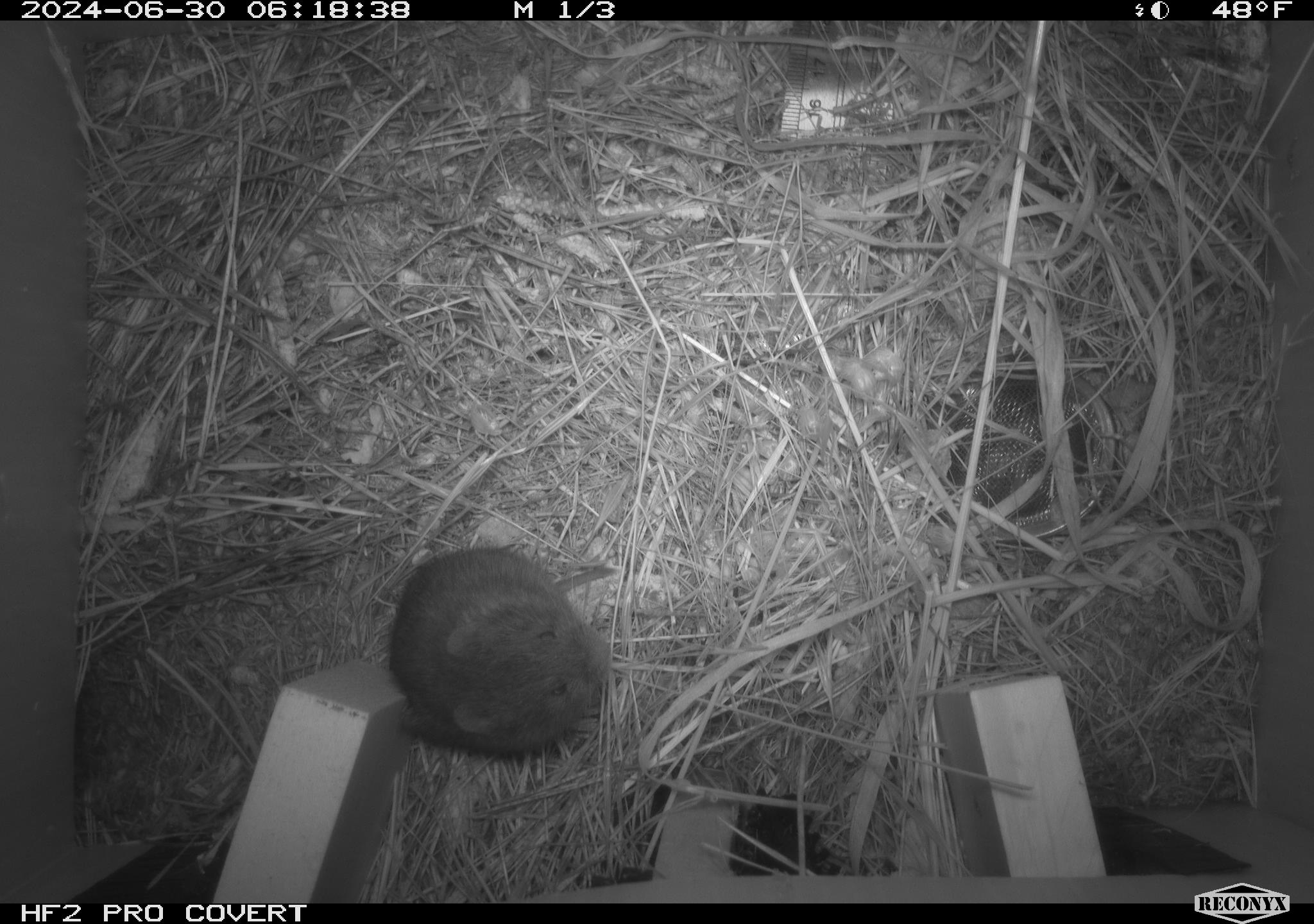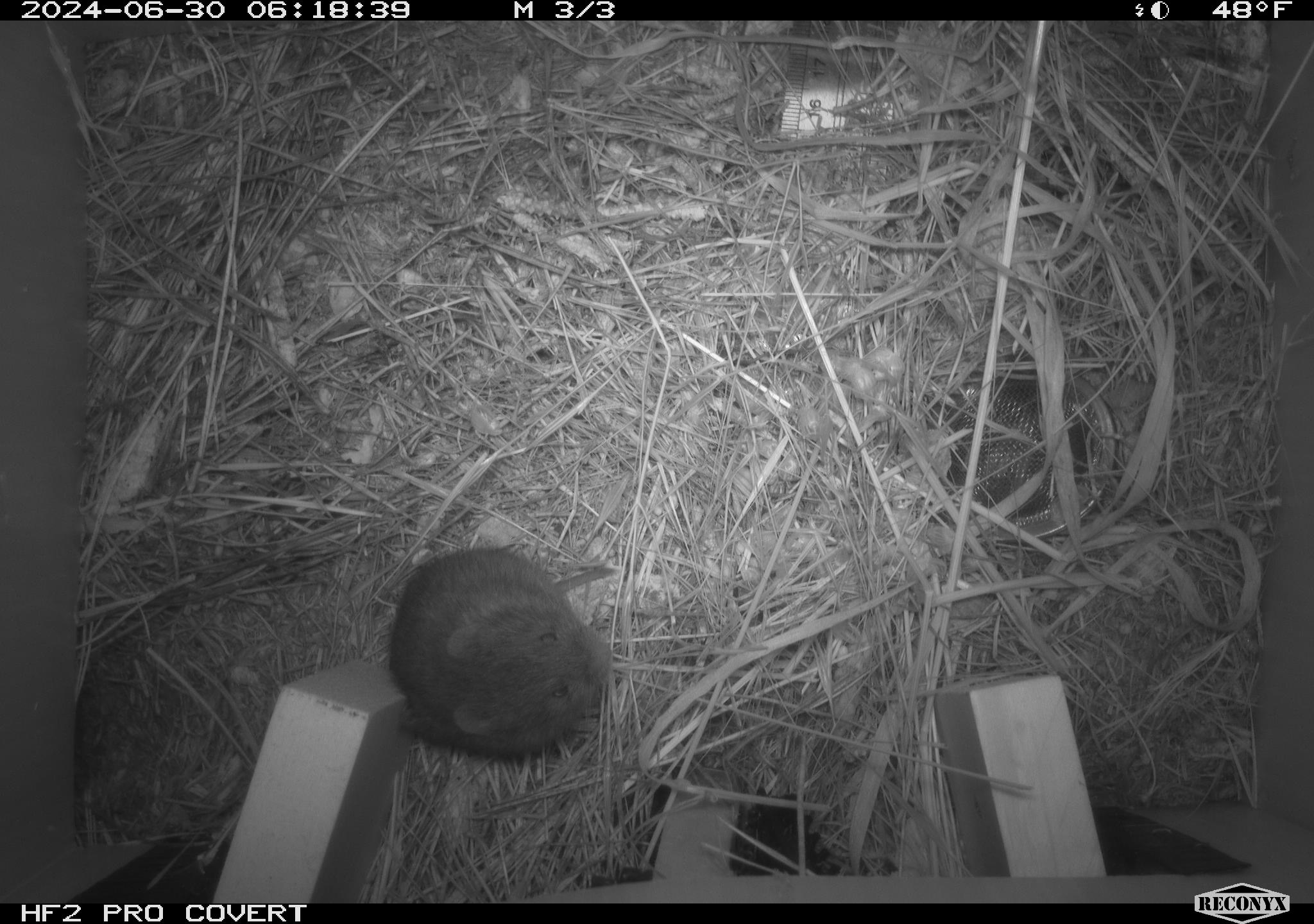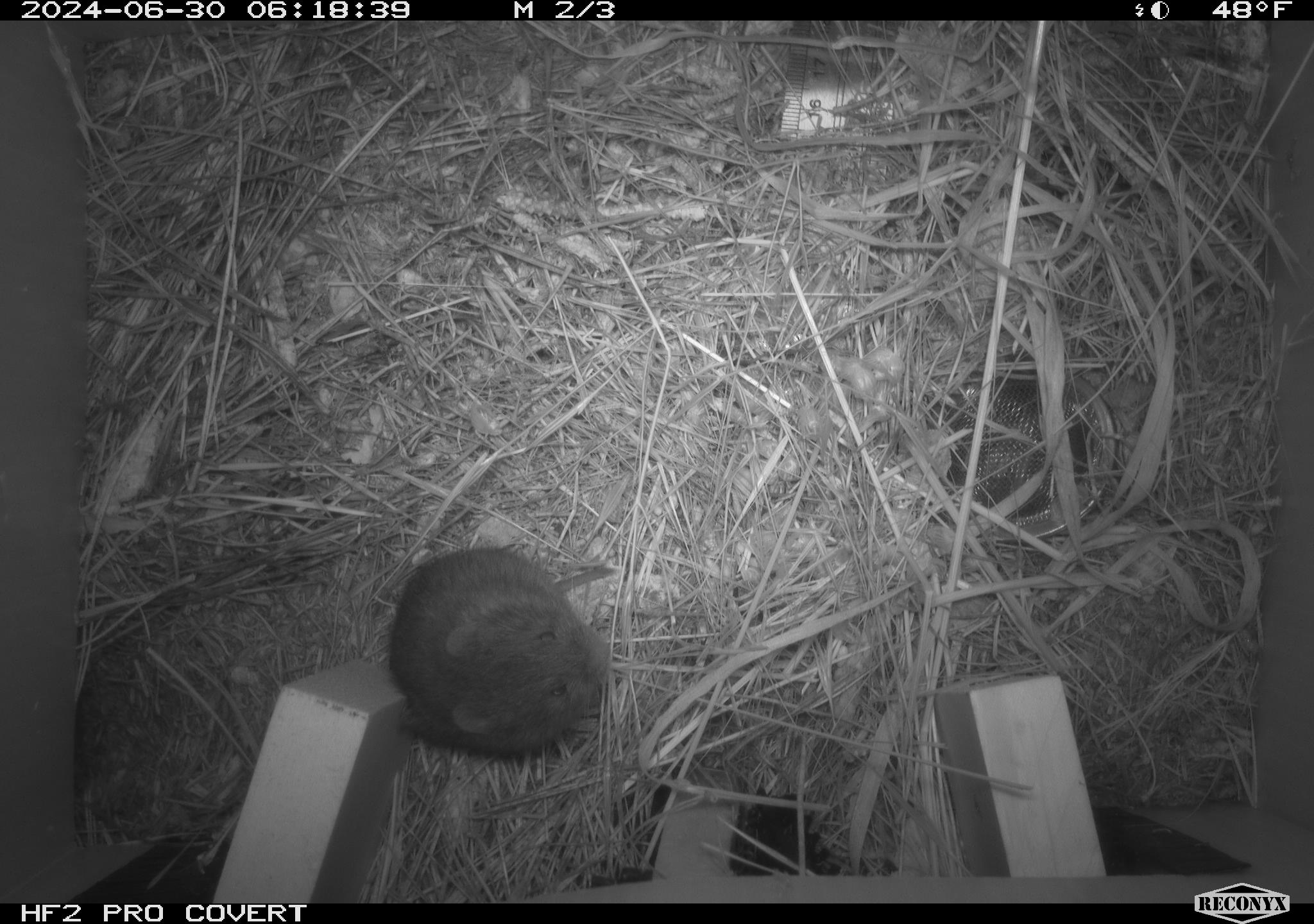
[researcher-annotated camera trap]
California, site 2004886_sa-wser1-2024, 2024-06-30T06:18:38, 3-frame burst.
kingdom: Animalia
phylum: Chordata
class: Mammalia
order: Rodentia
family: Cricetidae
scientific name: Arvicolinae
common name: voles, lemmings, and muskrats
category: arvicolinae subfamily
Arvicolinae subfamily (voles, lemmings, and muskrats) (Arvicolinae).